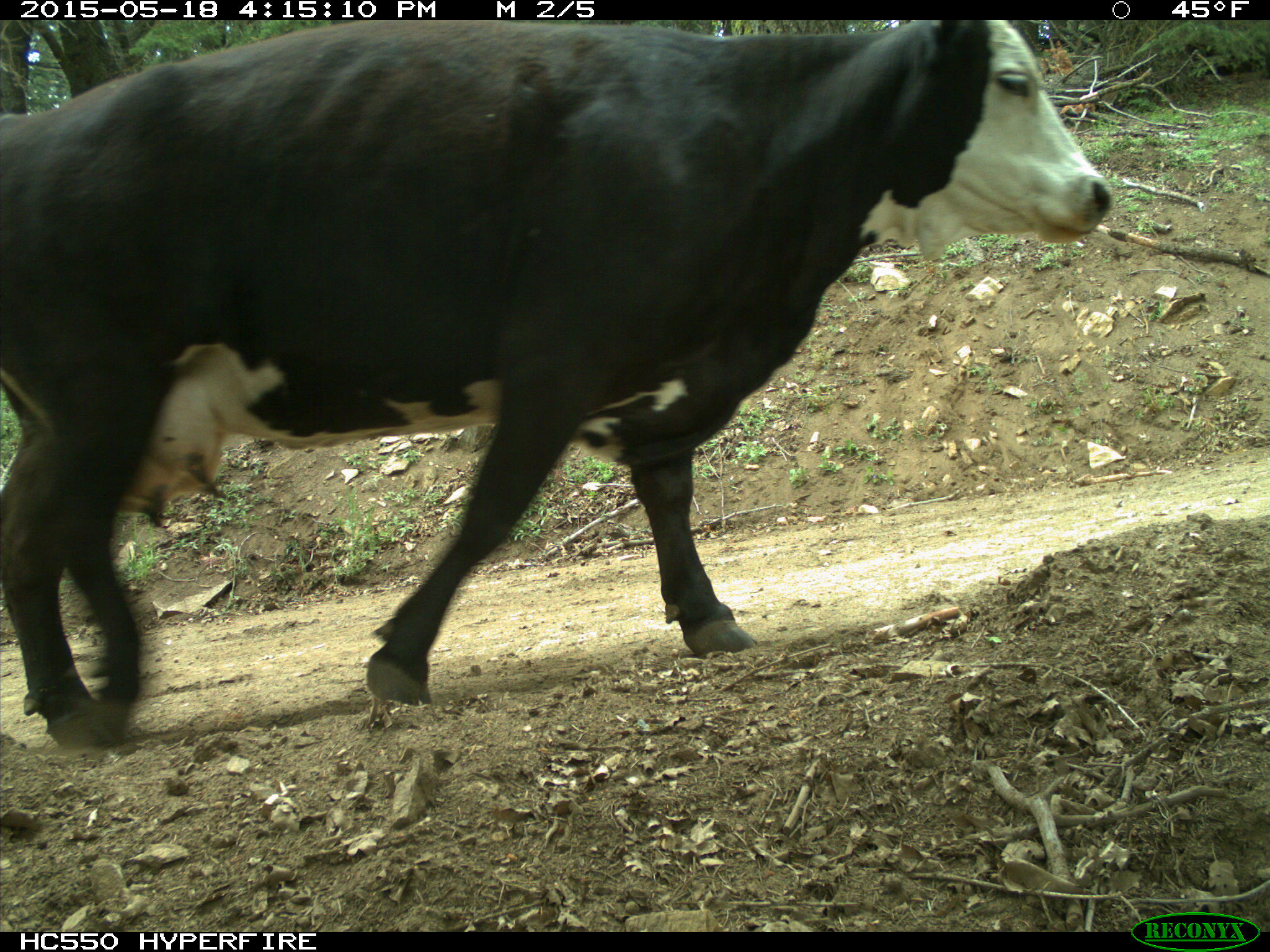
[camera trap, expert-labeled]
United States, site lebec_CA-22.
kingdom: Animalia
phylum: Chordata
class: Mammalia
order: Artiodactyla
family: Bovidae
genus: Bos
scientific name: Bos taurus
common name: domestic cow